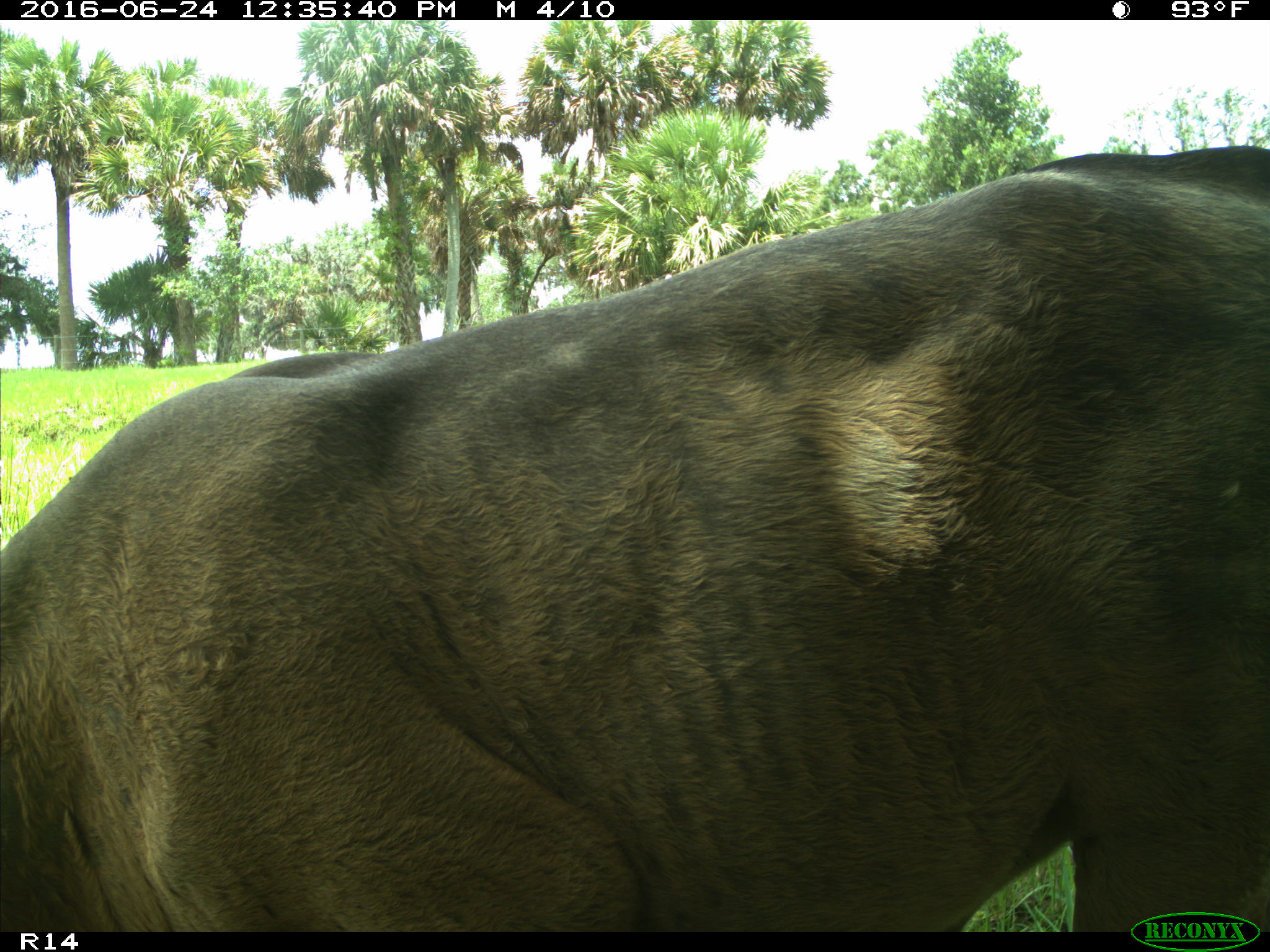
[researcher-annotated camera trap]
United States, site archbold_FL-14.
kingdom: Animalia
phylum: Chordata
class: Mammalia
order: Artiodactyla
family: Bovidae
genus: Bos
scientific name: Bos taurus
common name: domestic cow